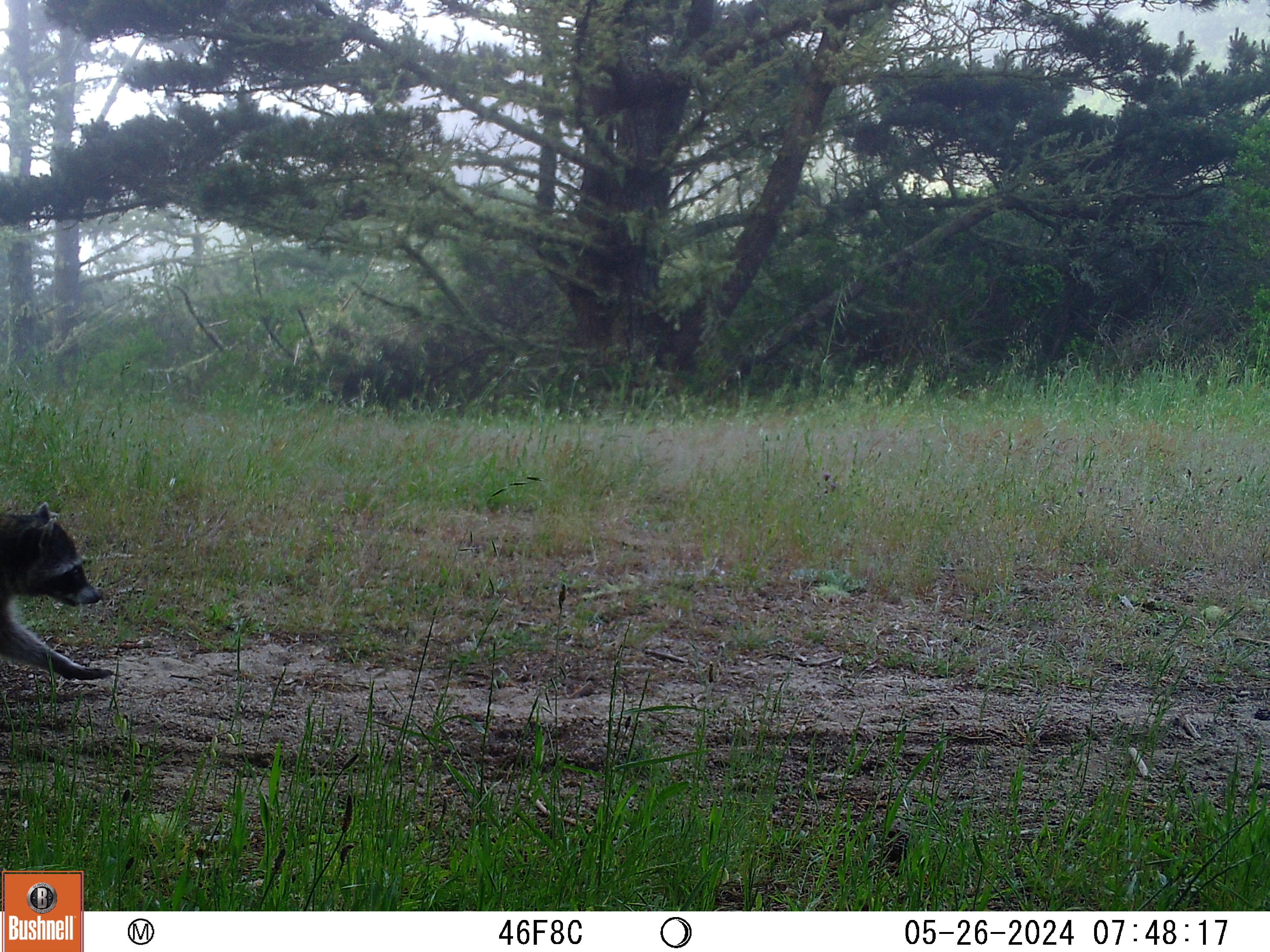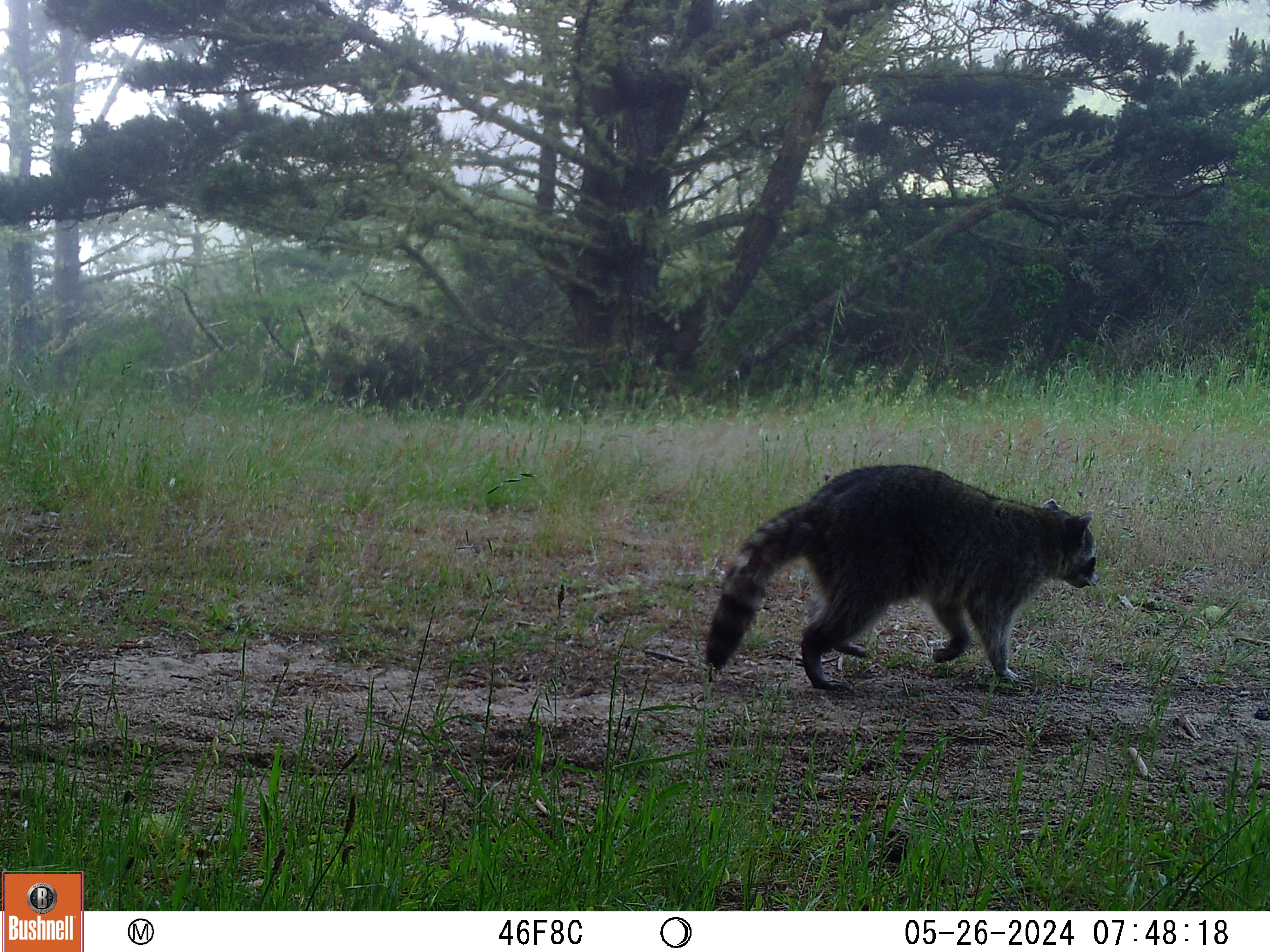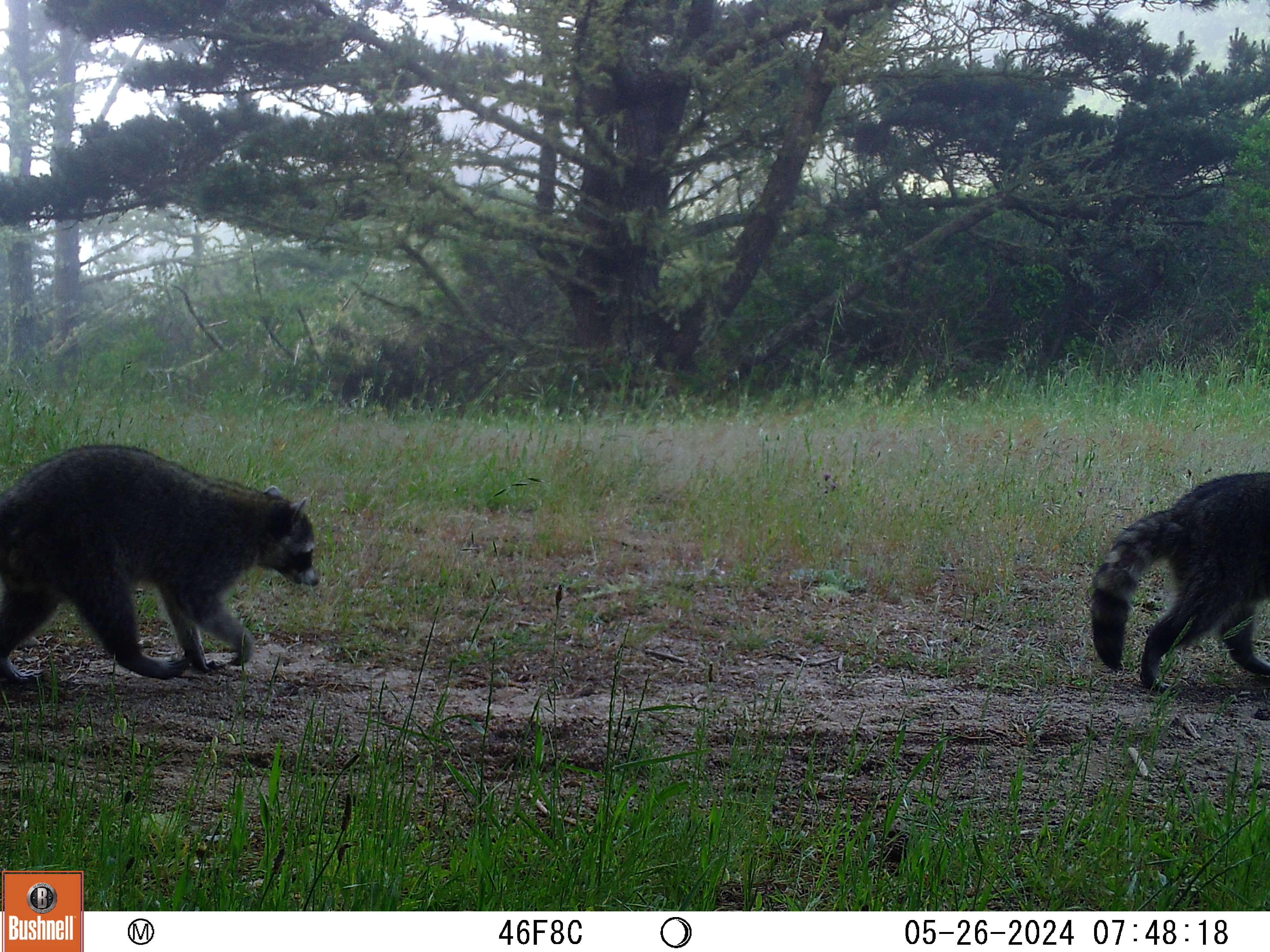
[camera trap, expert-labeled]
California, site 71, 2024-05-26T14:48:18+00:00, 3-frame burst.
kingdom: Animalia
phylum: Chordata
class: Mammalia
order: Carnivora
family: Procyonidae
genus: Procyon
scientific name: Procyon lotor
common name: raccoon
Raccoon (Procyon lotor).